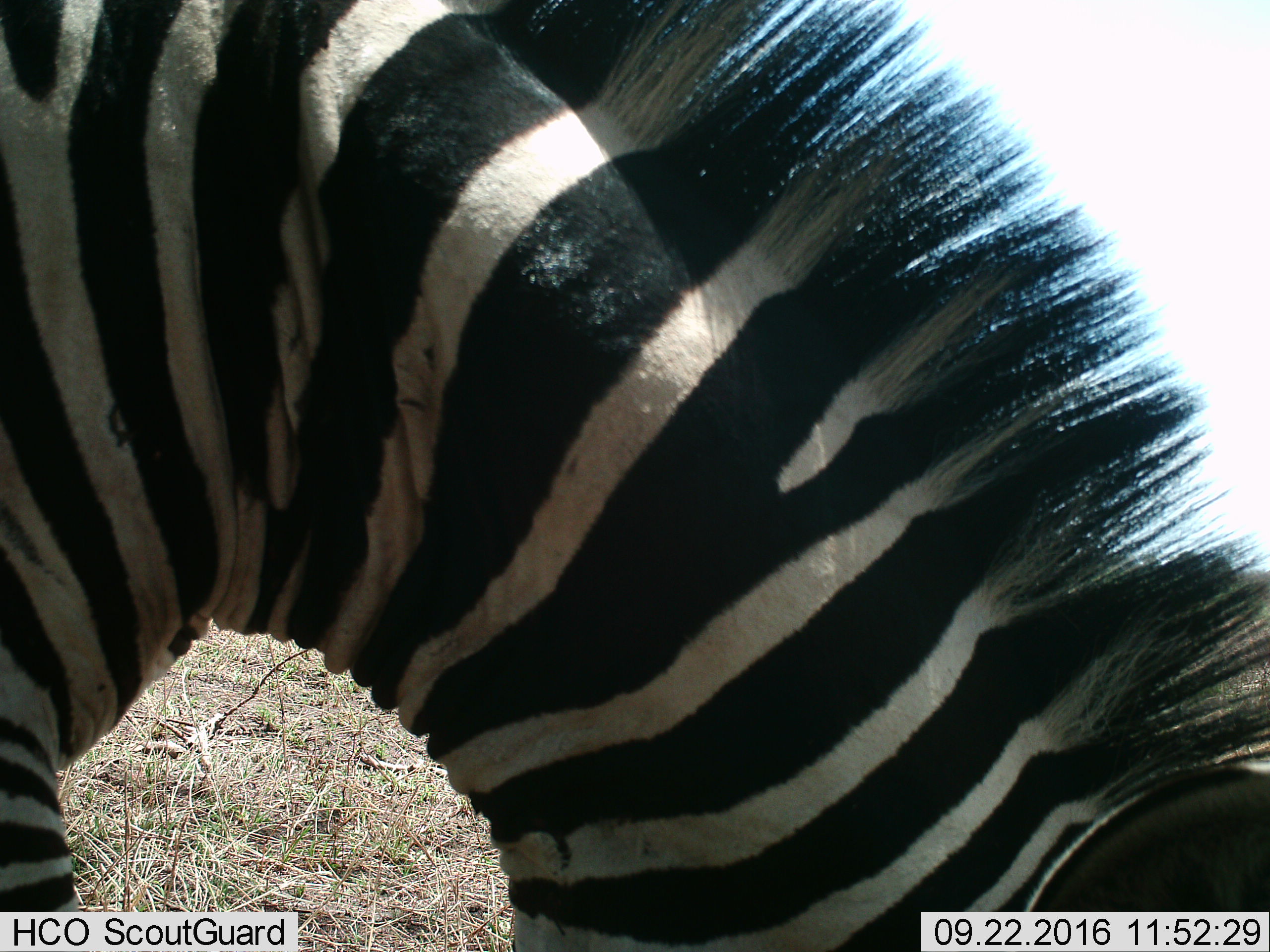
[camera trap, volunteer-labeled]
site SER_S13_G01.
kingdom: Animalia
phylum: Chordata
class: Mammalia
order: Perissodactyla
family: Equidae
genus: Equus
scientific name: Equus quagga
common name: plains zebra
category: zebraplains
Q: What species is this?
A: Zebraplains (plains zebra) (Equus quagga).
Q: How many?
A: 1.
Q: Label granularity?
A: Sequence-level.